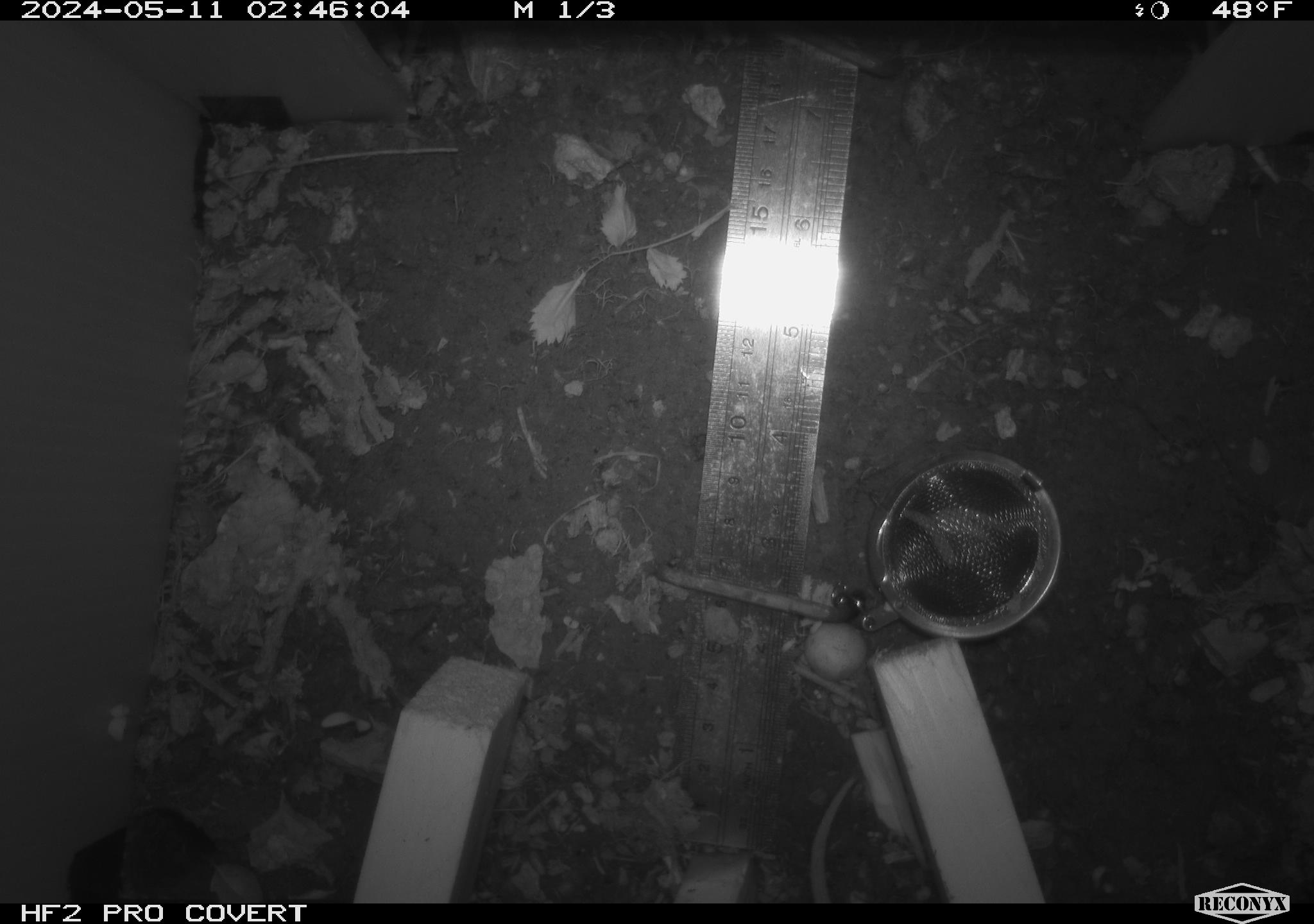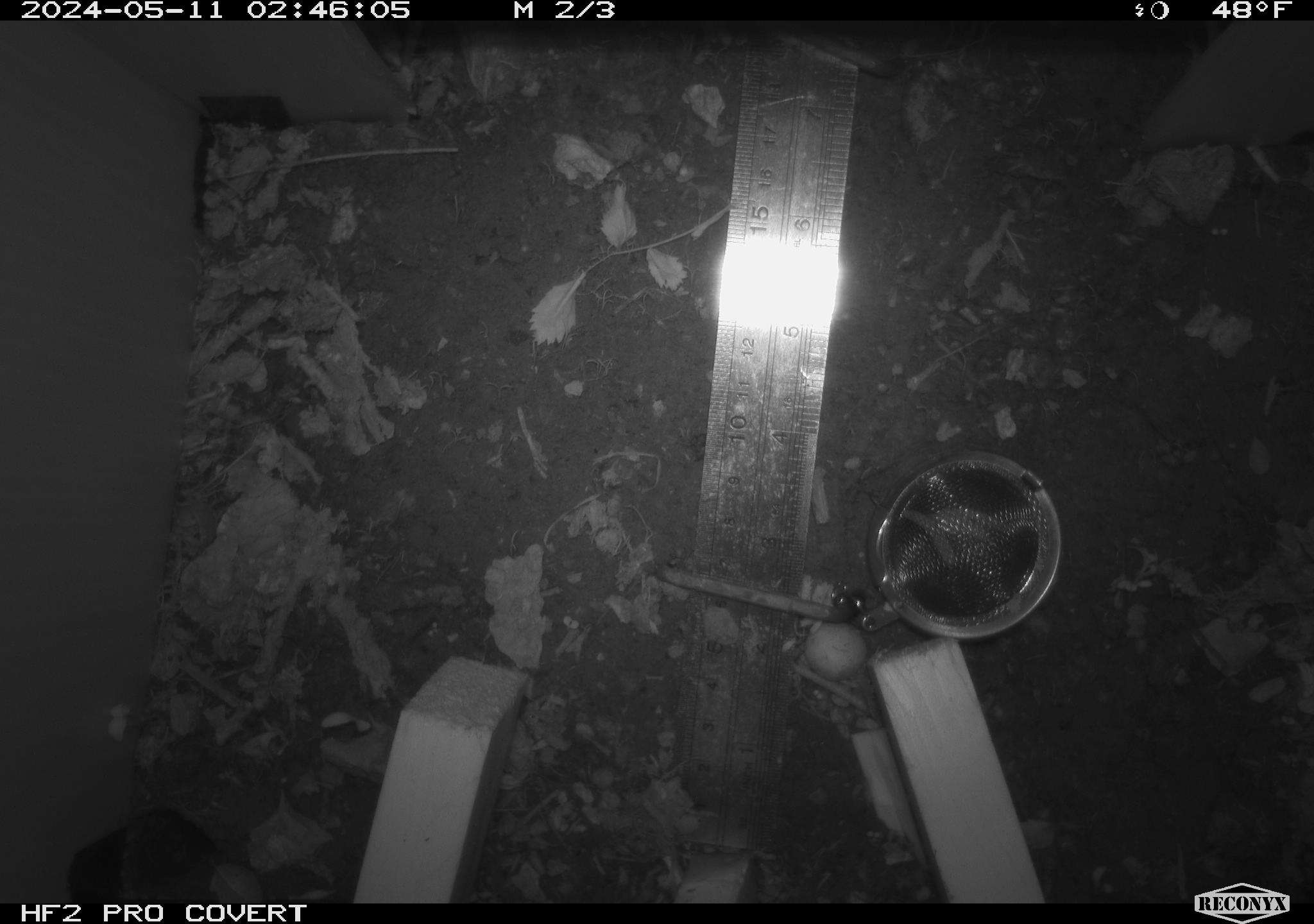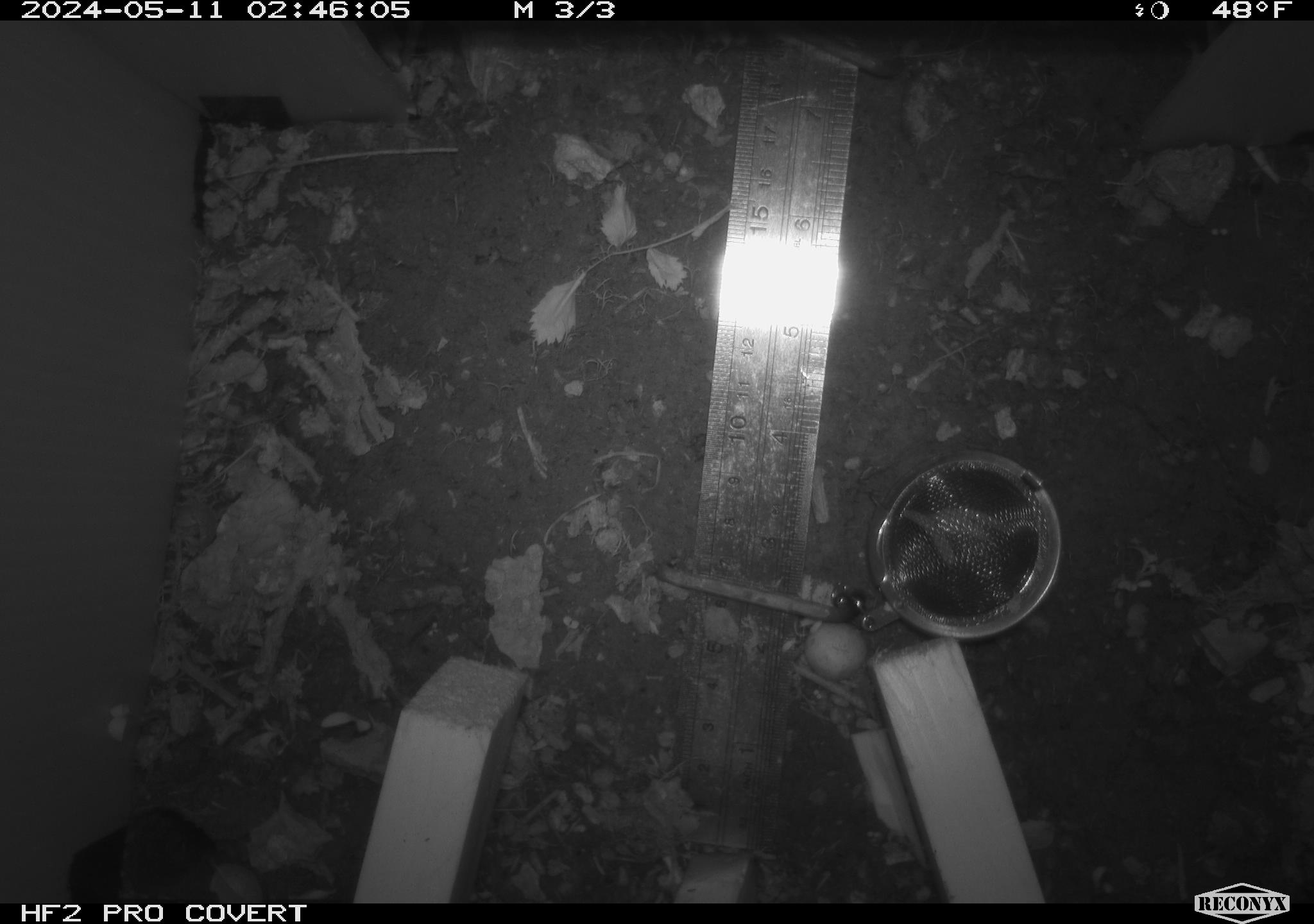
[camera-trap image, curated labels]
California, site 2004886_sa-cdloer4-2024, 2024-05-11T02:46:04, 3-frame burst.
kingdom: Animalia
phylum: Chordata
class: Mammalia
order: Rodentia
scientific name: Rodentia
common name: woodrat or rat or mouse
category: woodrat or rat or mouse species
Woodrat or rat or mouse species (woodrat or rat or mouse) (Rodentia).